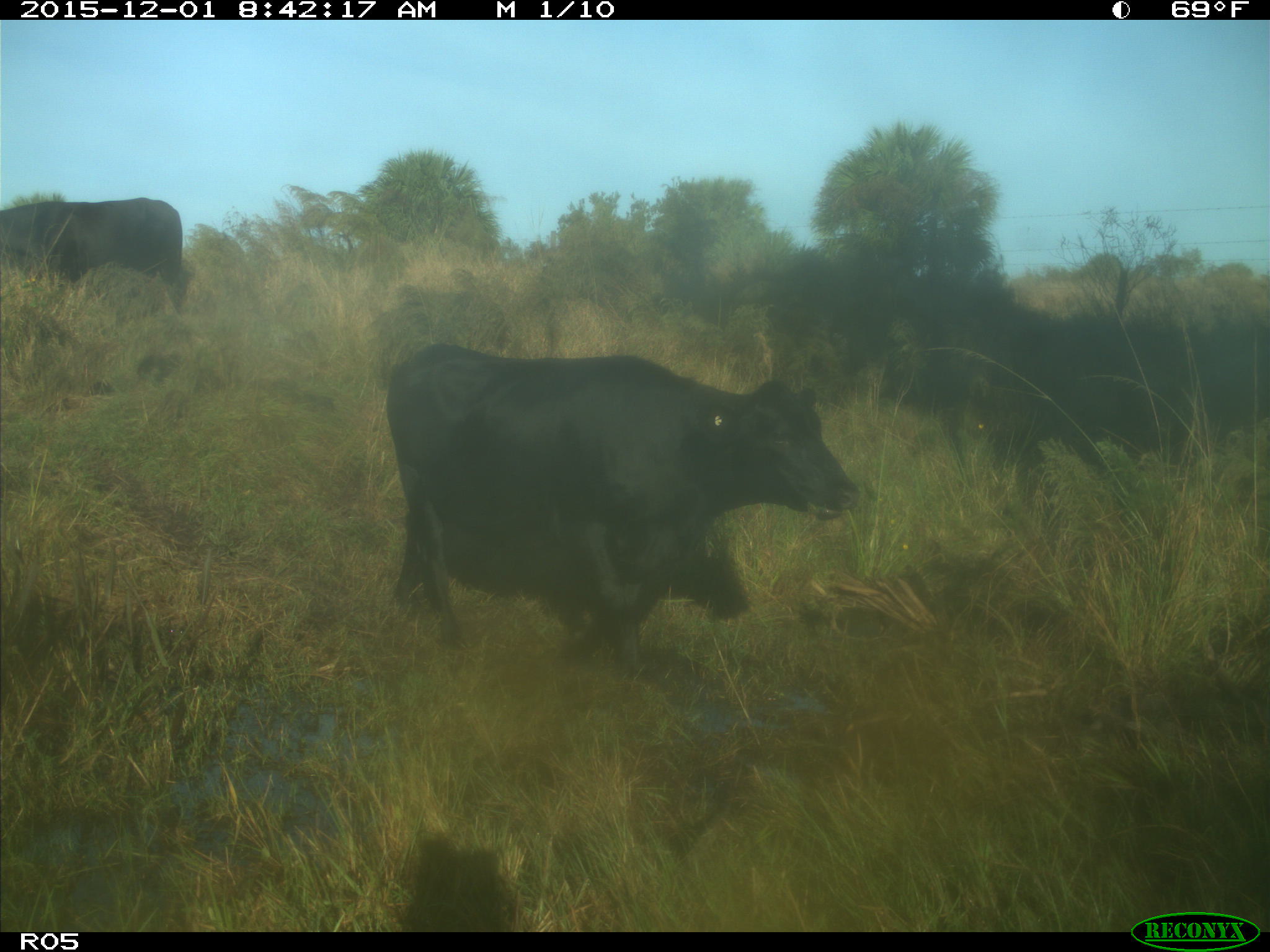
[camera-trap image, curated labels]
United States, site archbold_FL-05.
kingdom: Animalia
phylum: Chordata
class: Mammalia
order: Artiodactyla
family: Bovidae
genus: Bos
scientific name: Bos taurus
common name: domestic cow